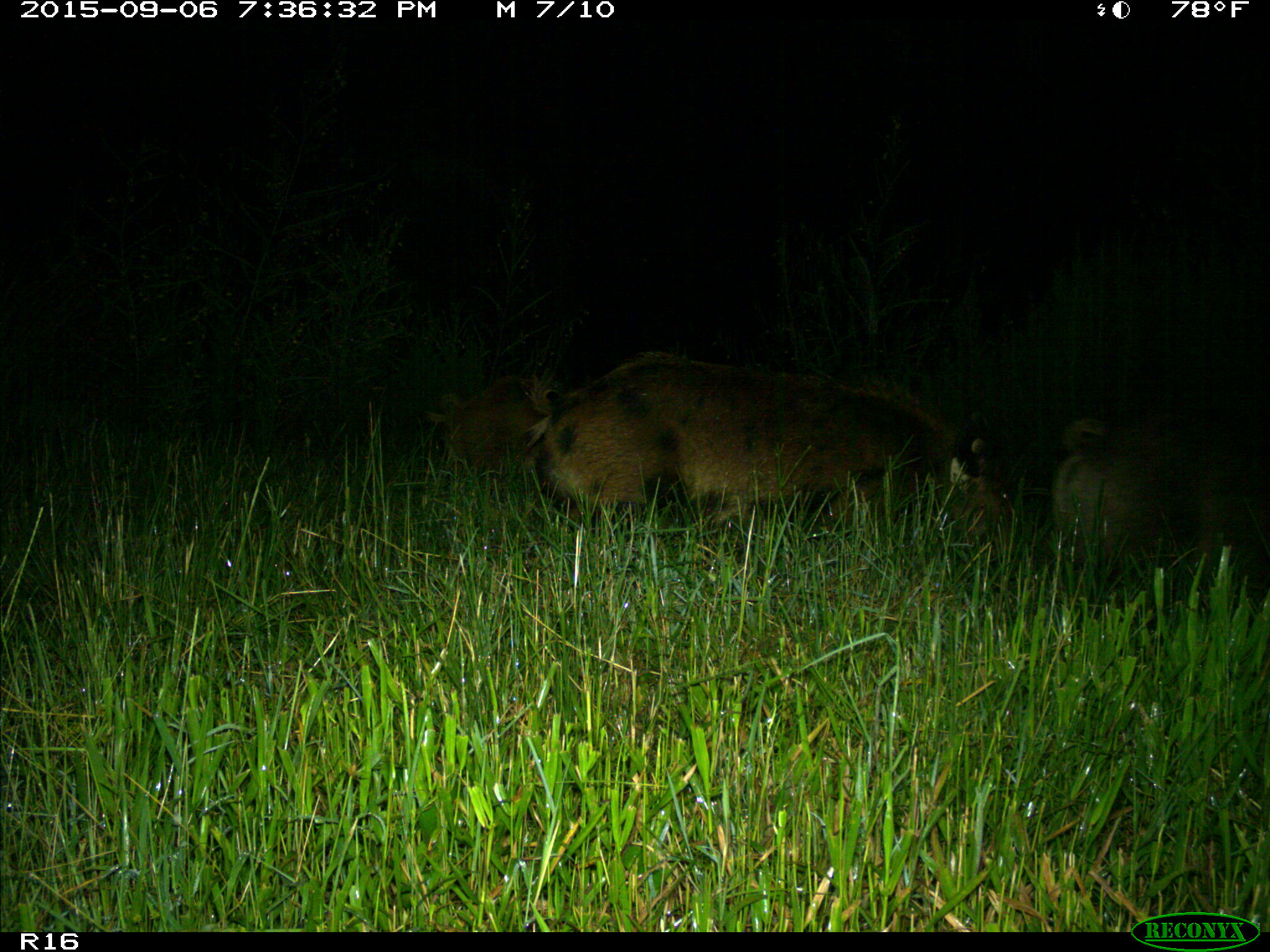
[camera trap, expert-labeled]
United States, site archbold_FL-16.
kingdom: Animalia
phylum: Chordata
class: Mammalia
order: Artiodactyla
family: Suidae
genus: Sus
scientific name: Sus scrofa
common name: wild boar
Sus scrofa (wild boar).